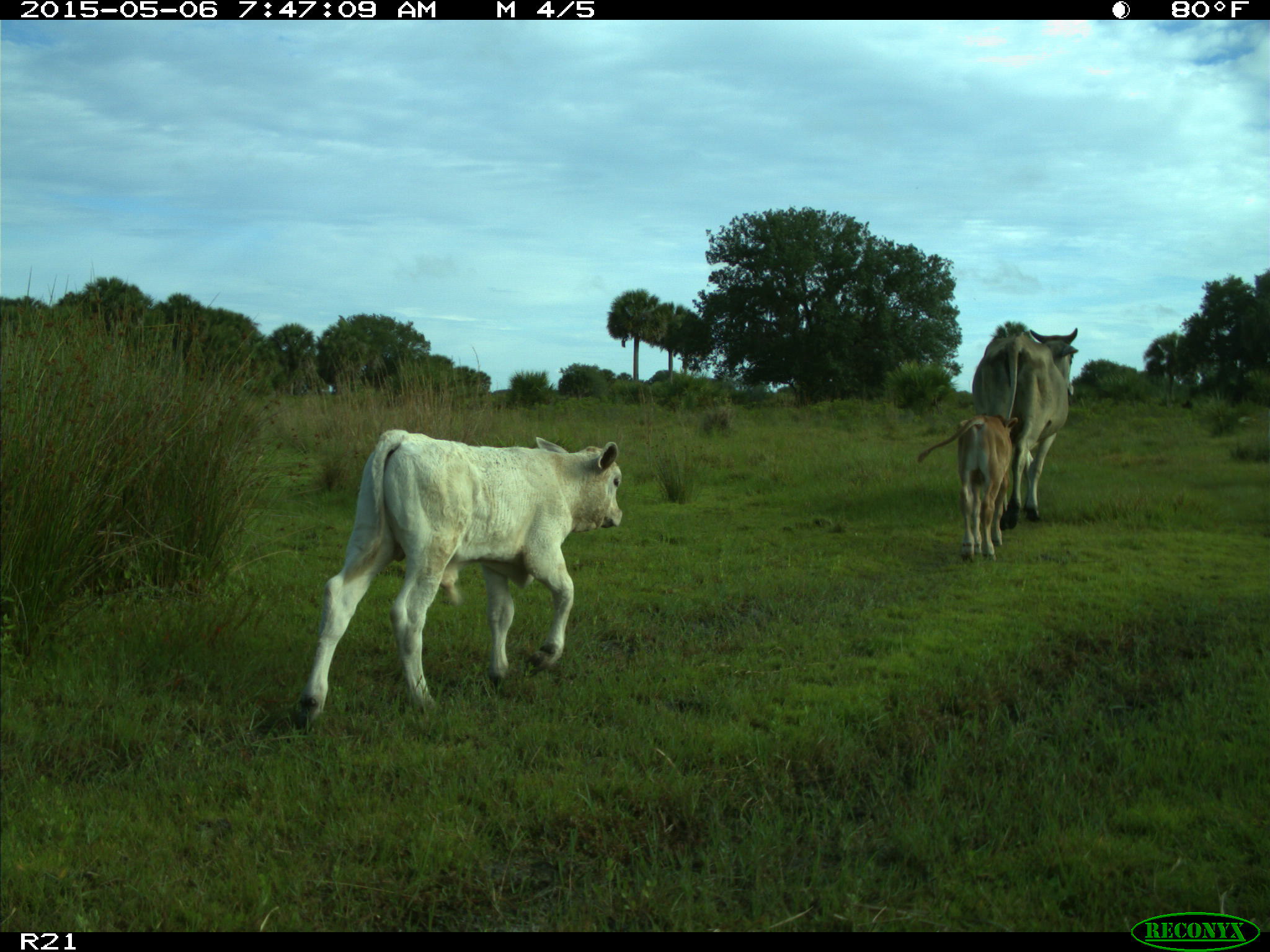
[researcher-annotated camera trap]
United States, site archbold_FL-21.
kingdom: Animalia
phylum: Chordata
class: Mammalia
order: Artiodactyla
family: Bovidae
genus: Bos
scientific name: Bos taurus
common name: domestic cow